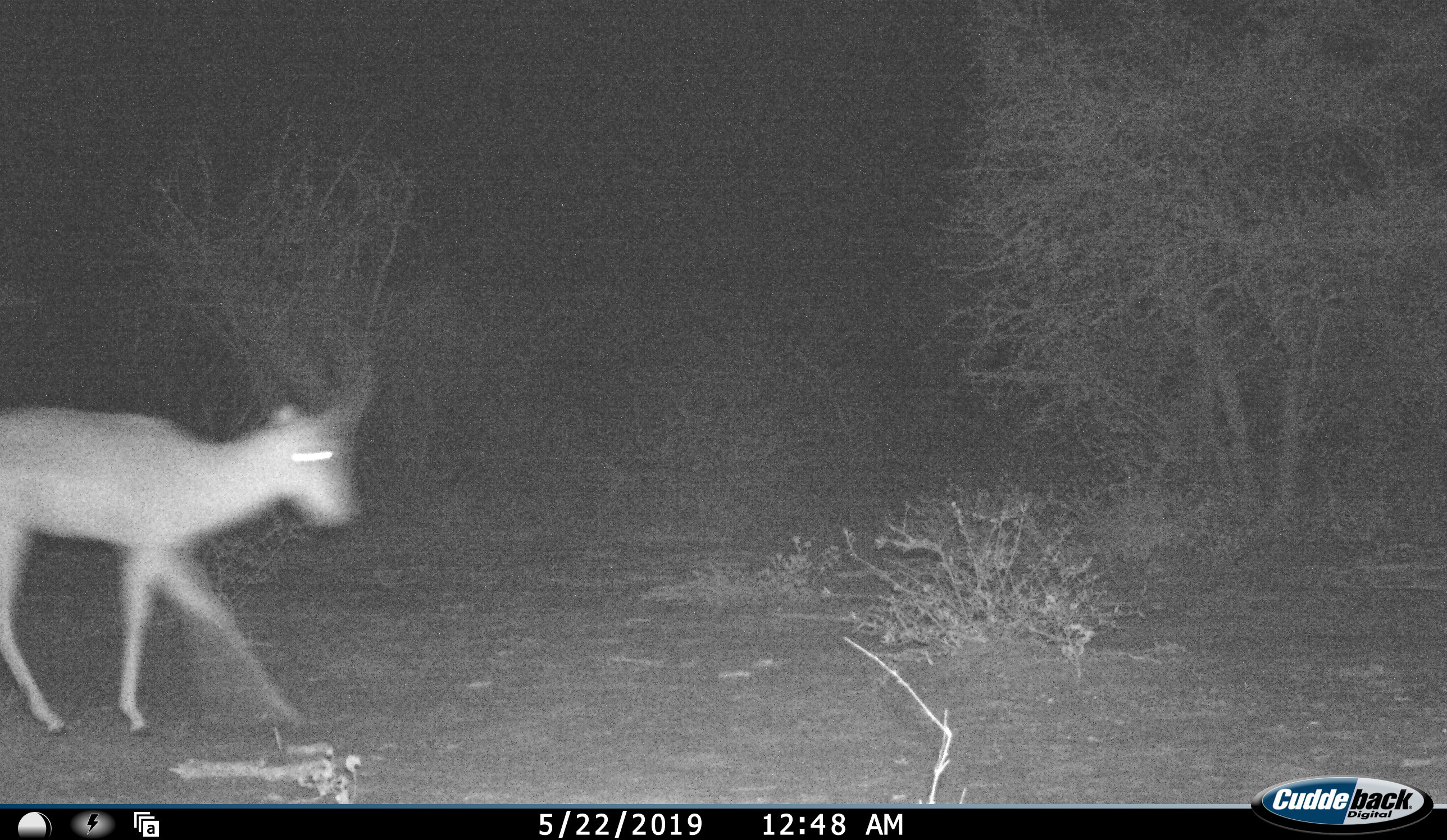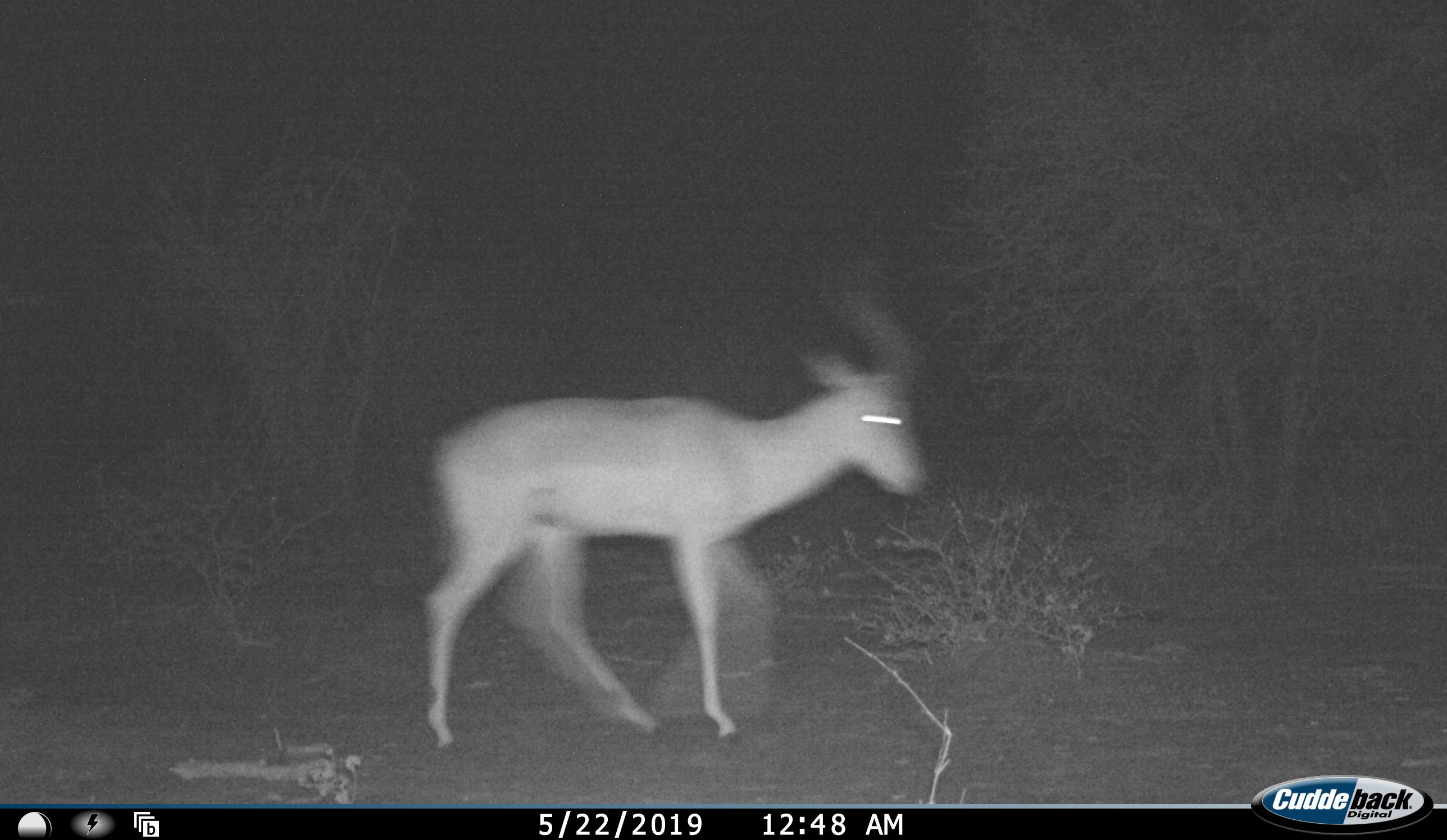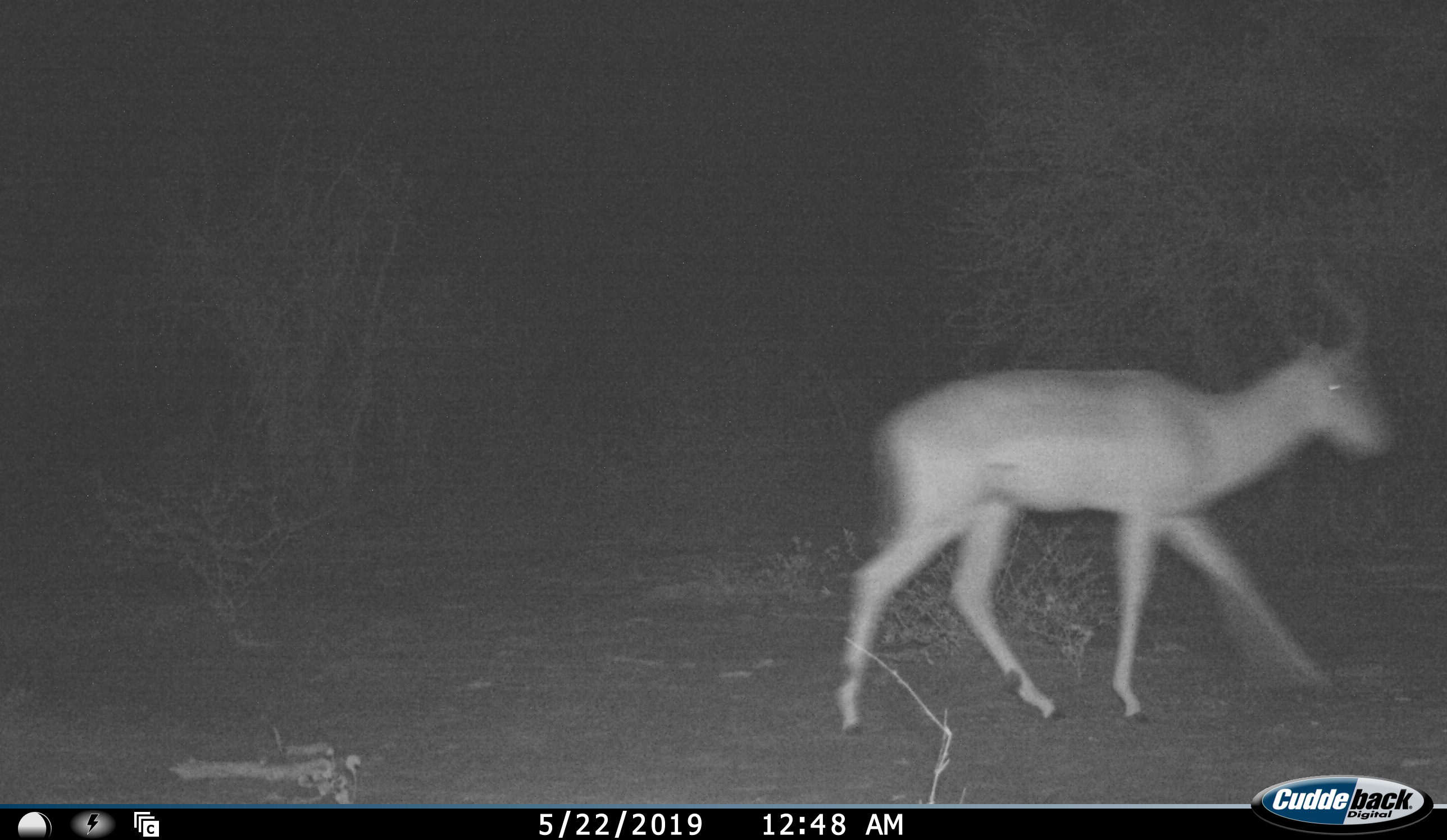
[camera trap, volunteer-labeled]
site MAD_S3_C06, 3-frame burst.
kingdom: Animalia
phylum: Chordata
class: Mammalia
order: Artiodactyla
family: Bovidae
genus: Aepyceros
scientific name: Aepyceros melampus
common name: impala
Impala (Aepyceros melampus), count 1. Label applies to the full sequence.